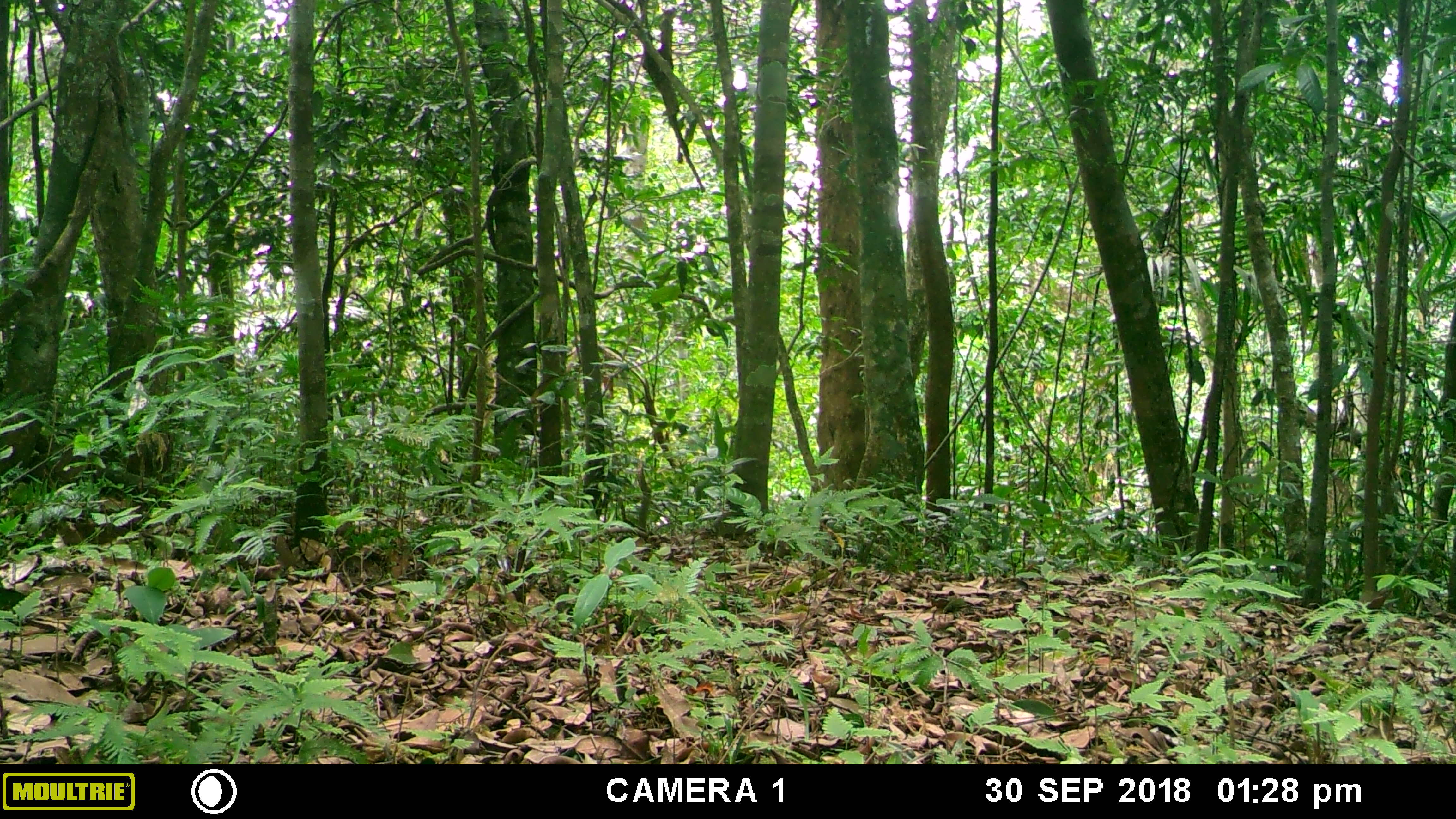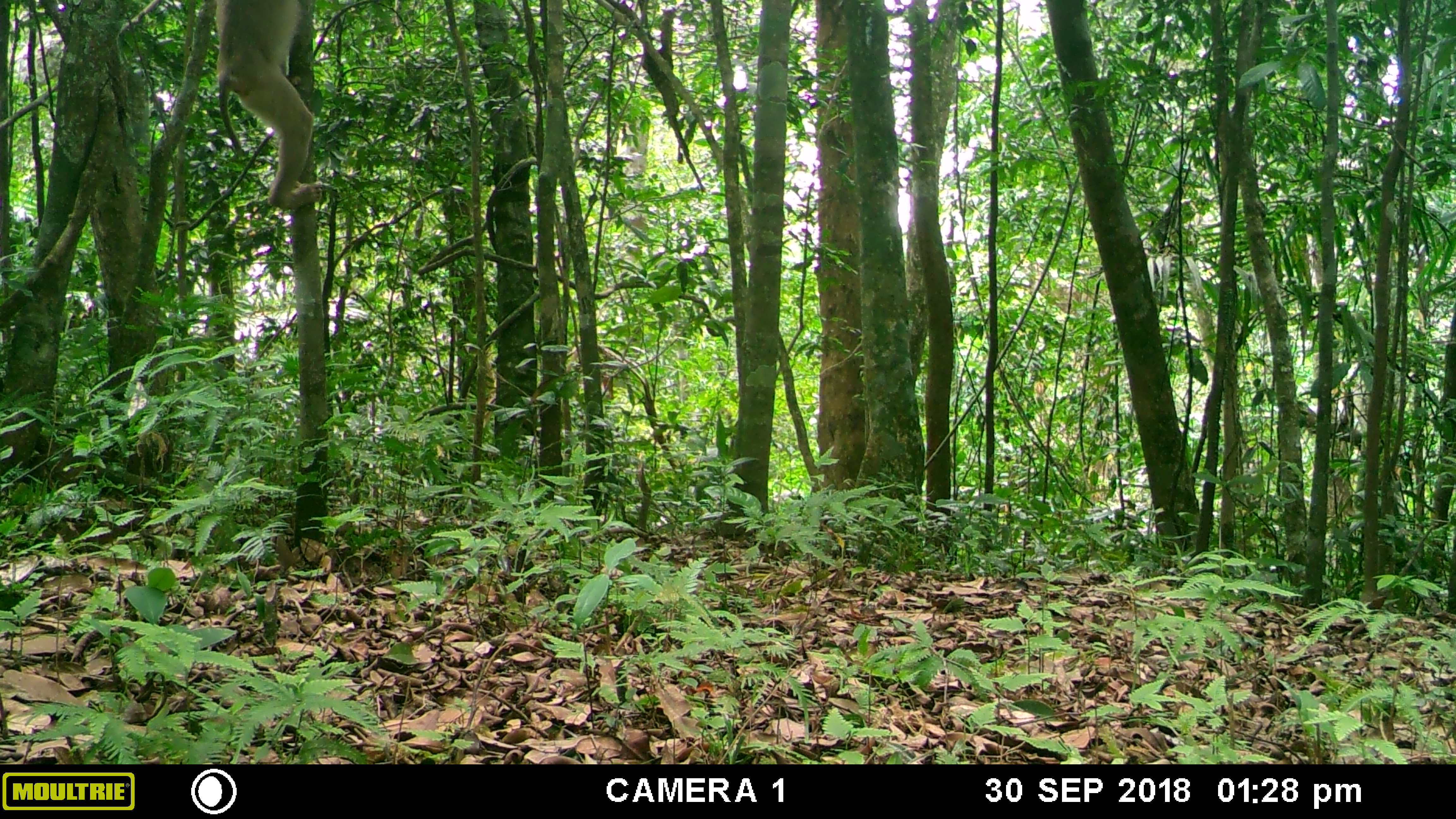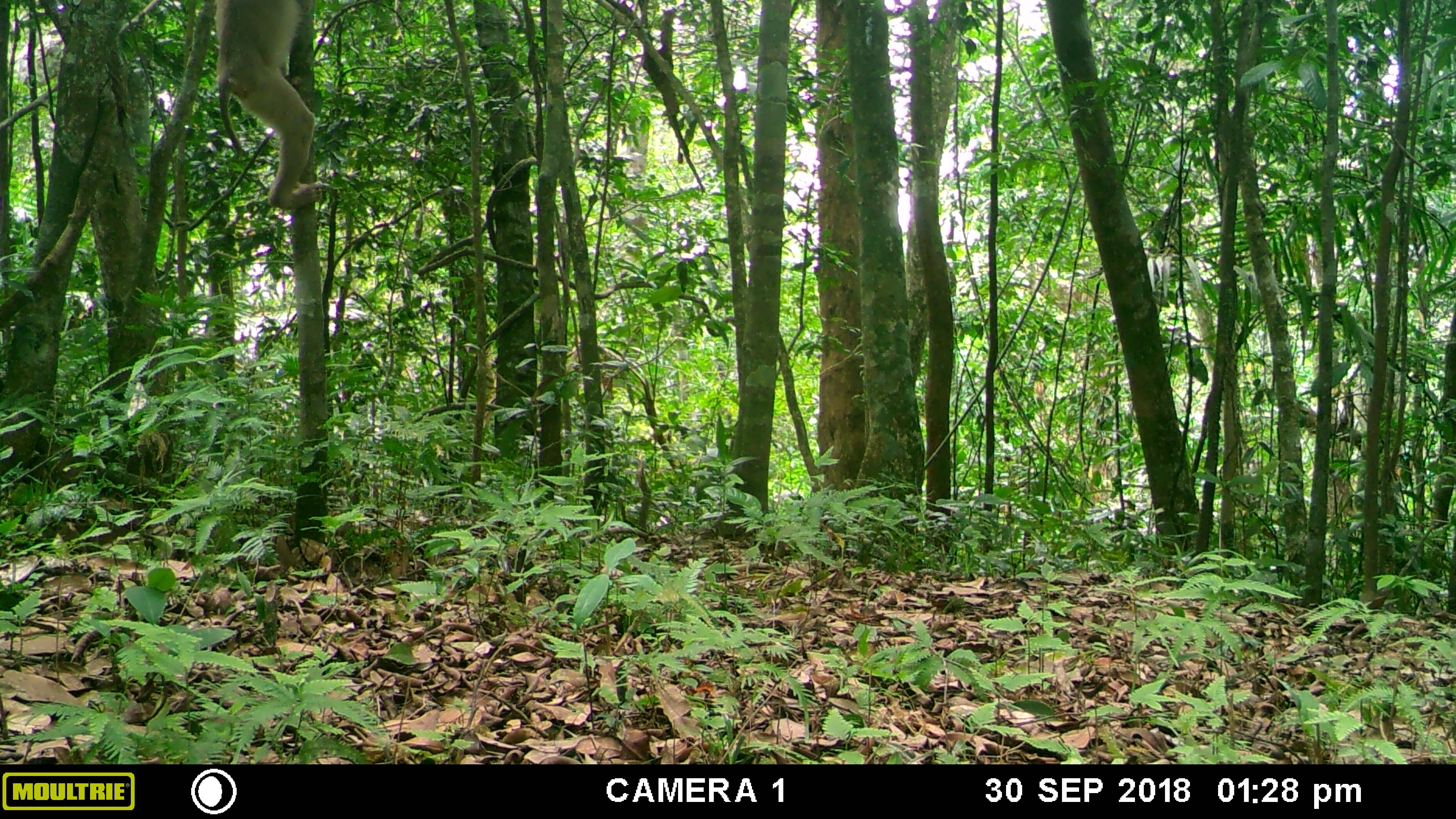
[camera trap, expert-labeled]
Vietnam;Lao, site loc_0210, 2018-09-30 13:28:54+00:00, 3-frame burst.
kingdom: Animalia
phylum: Chordata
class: Mammalia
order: Primates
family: Cercopithecidae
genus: Macaca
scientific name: Macaca nemestrina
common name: pig-tailed macaque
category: pig tailed macaque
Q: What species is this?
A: Pig tailed macaque (pig-tailed macaque) (Macaca nemestrina).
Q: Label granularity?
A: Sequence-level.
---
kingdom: Animalia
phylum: Chordata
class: Mammalia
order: Primates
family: Cercopithecidae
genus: Macaca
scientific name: Macaca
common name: macaque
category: unidentified macaque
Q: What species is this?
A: Unidentified macaque (macaque) (Macaca).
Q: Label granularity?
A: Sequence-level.